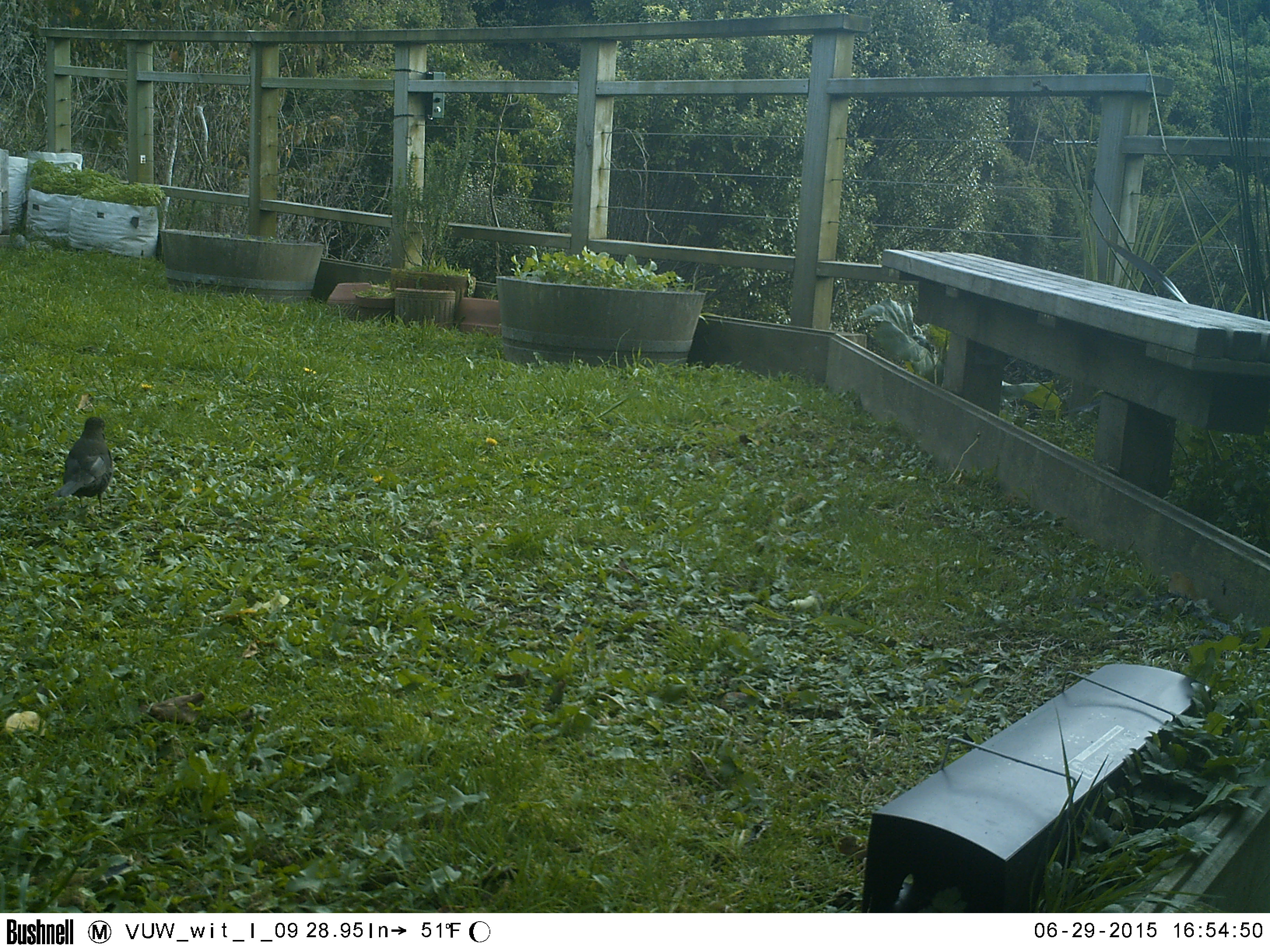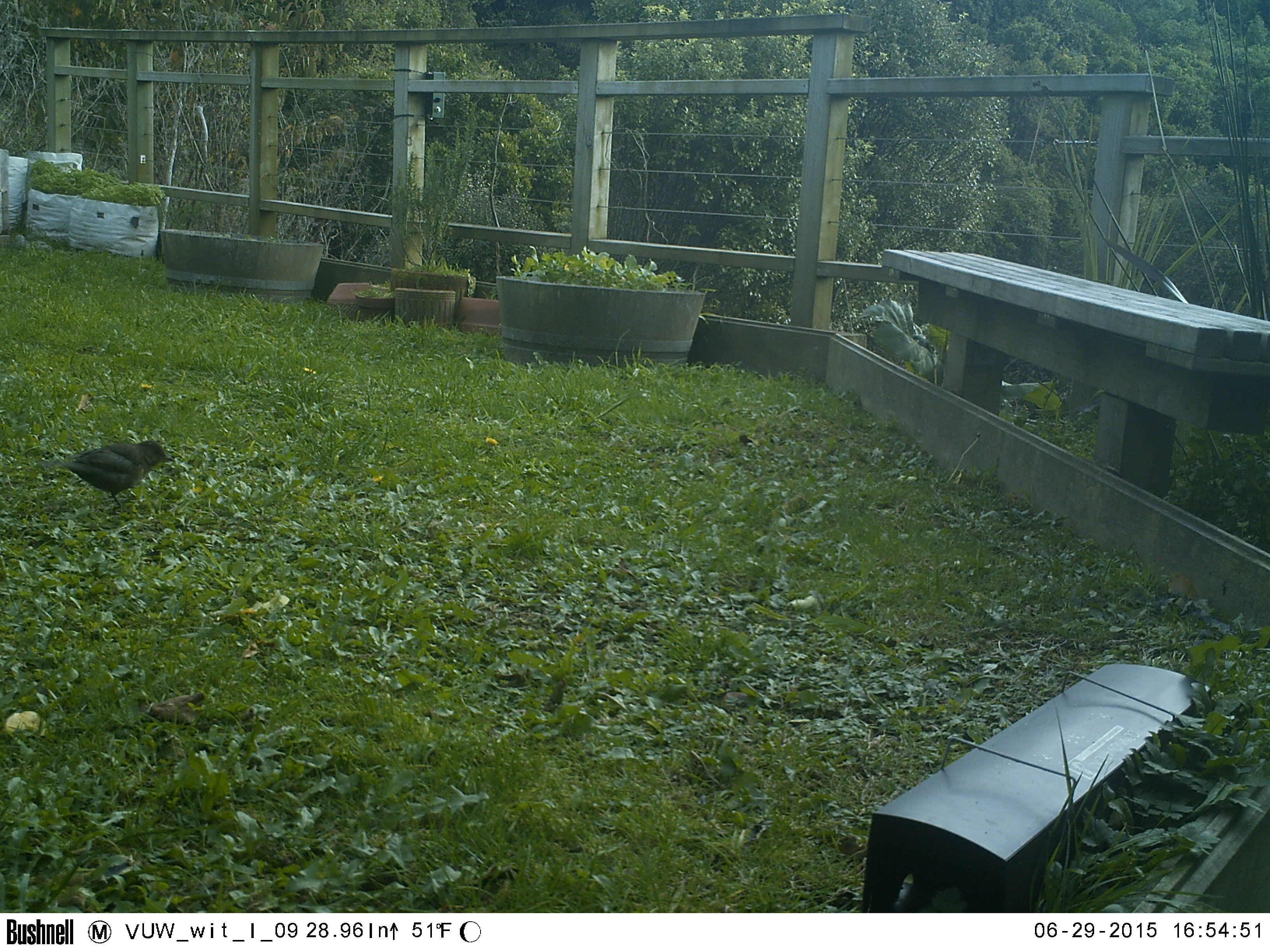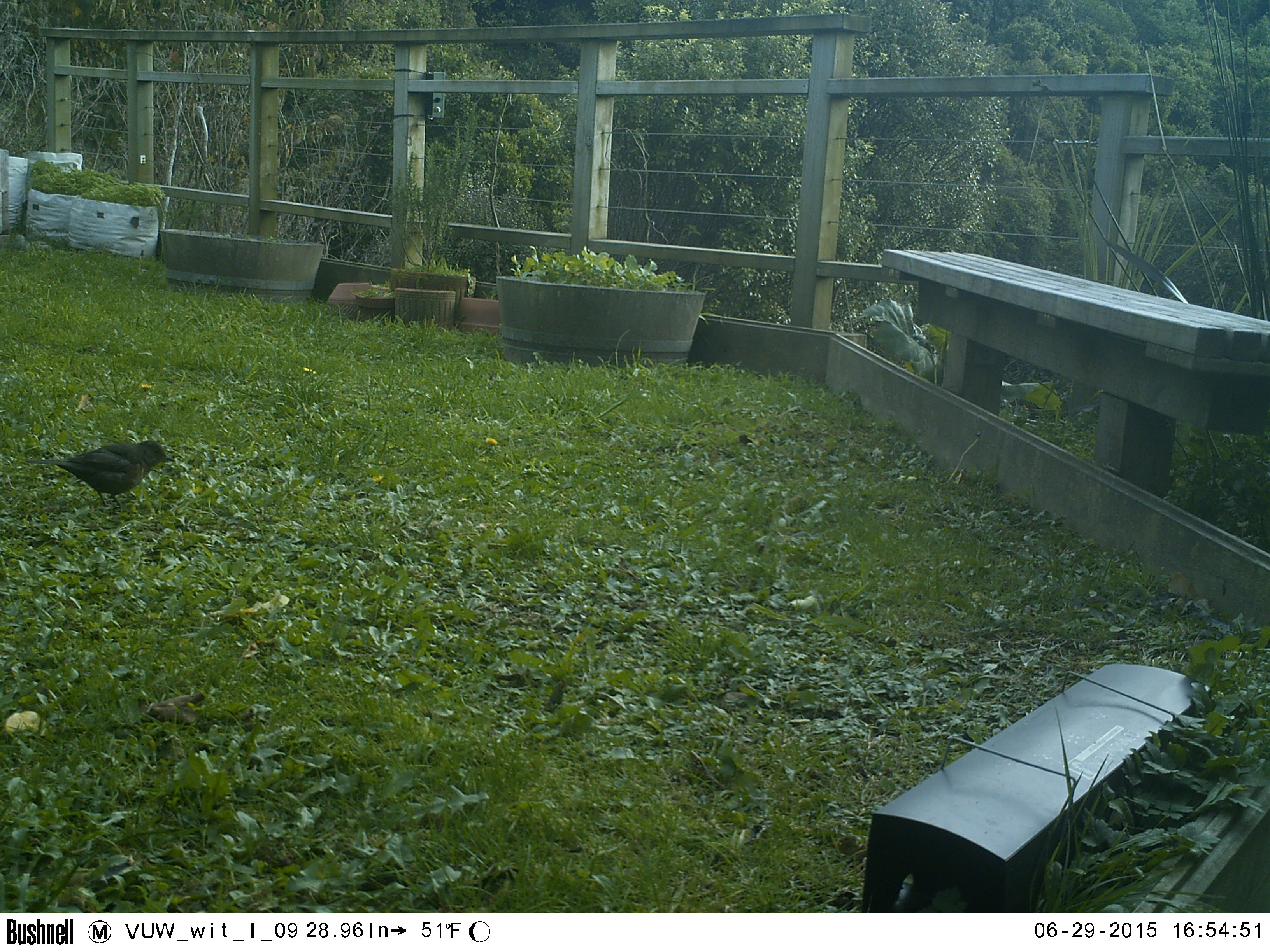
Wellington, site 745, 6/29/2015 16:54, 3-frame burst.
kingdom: Animalia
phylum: Chordata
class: Aves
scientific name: Aves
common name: bird